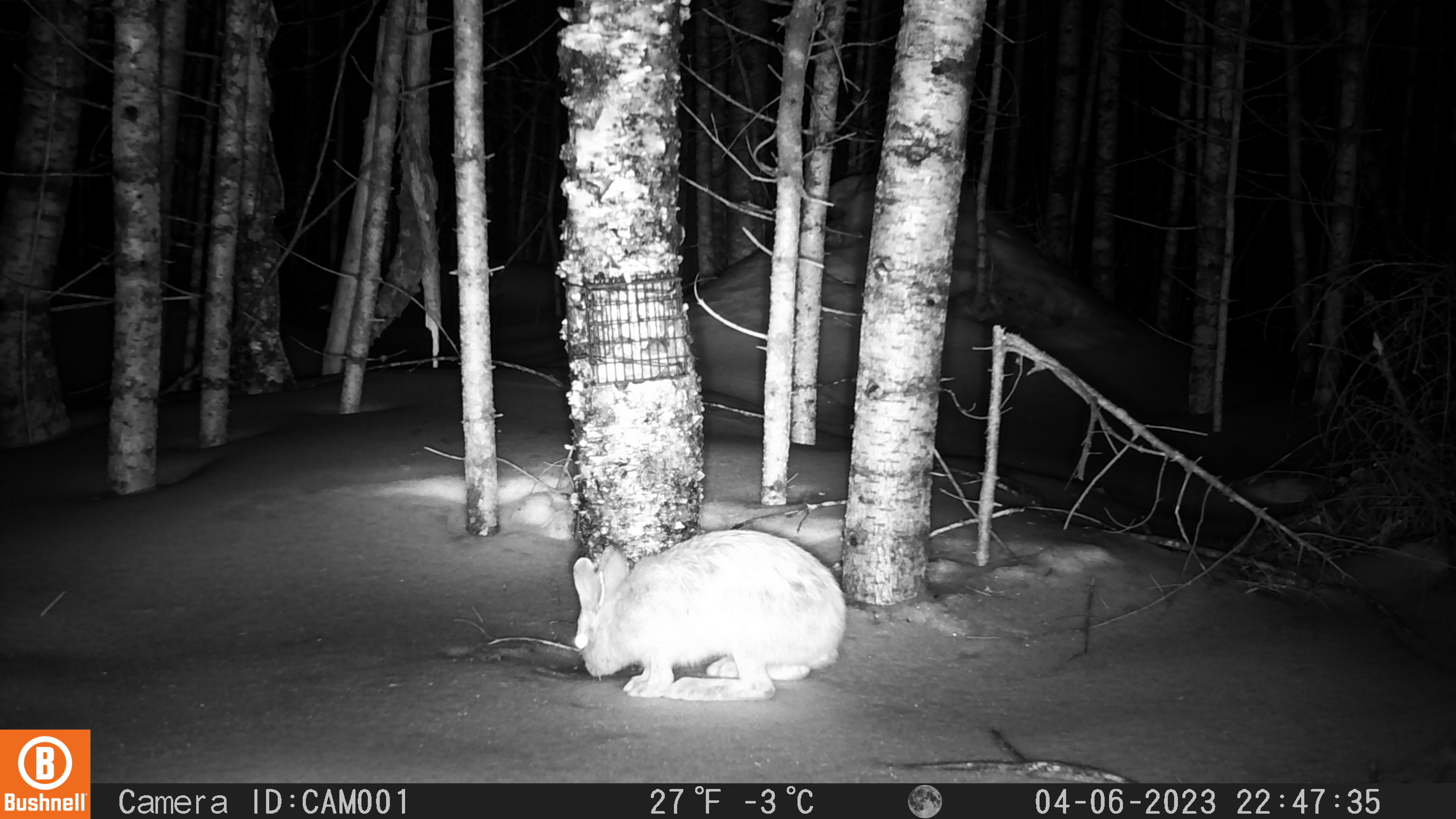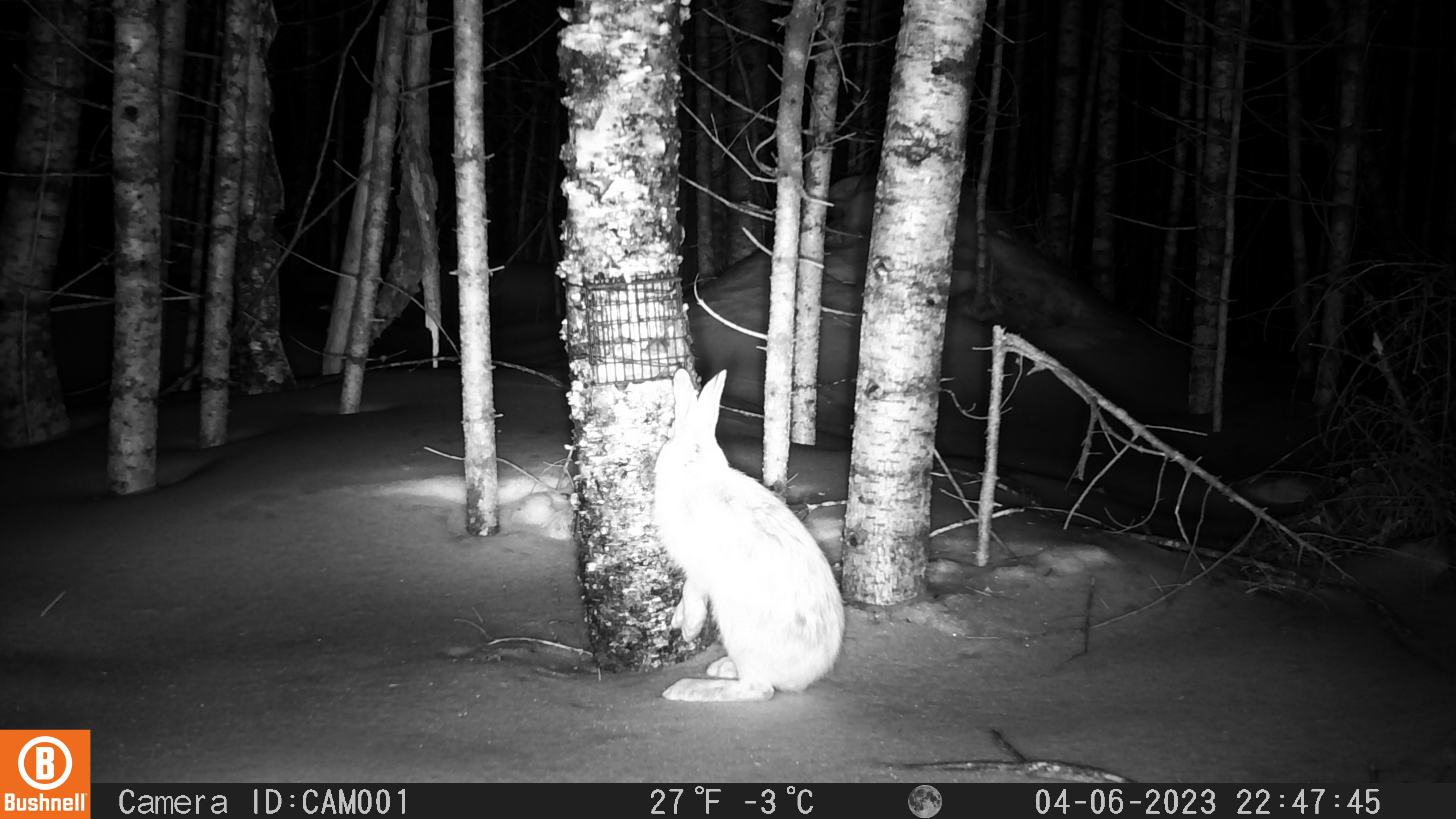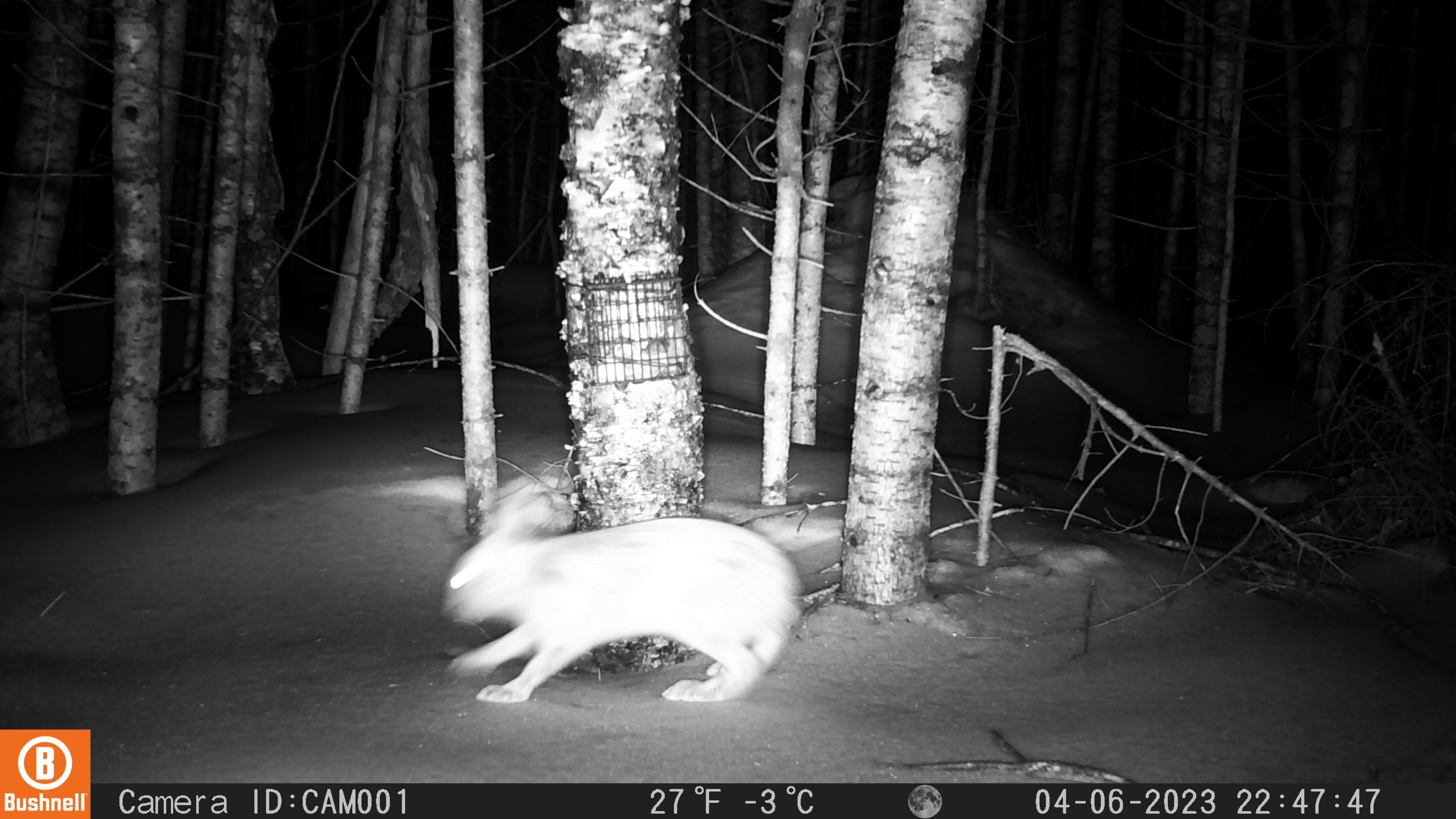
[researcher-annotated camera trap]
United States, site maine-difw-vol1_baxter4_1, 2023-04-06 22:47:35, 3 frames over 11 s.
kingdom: Animalia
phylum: Chordata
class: Mammalia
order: Lagomorpha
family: Leporidae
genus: Lepus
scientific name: Lepus americanus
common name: snowshoe hare